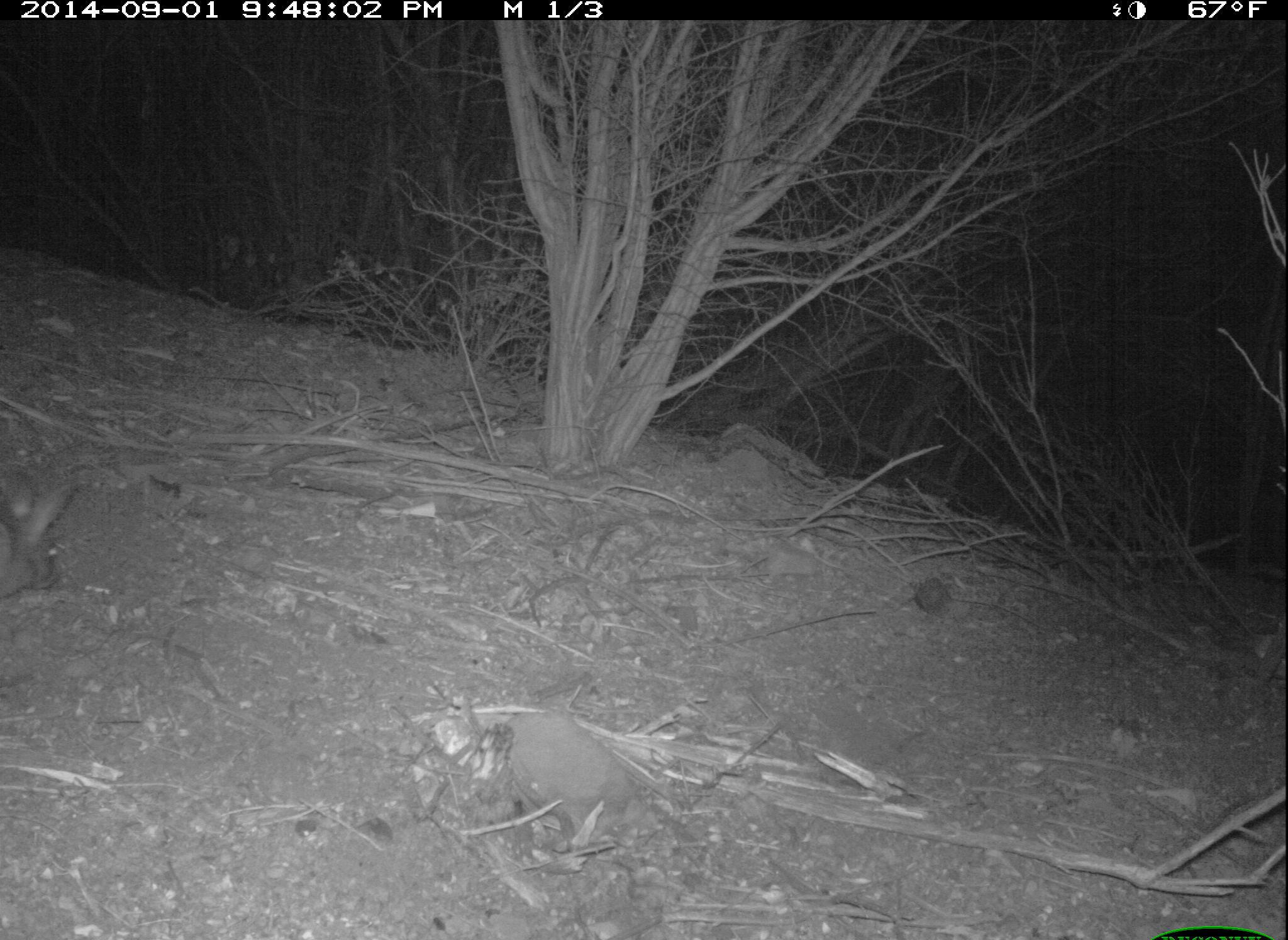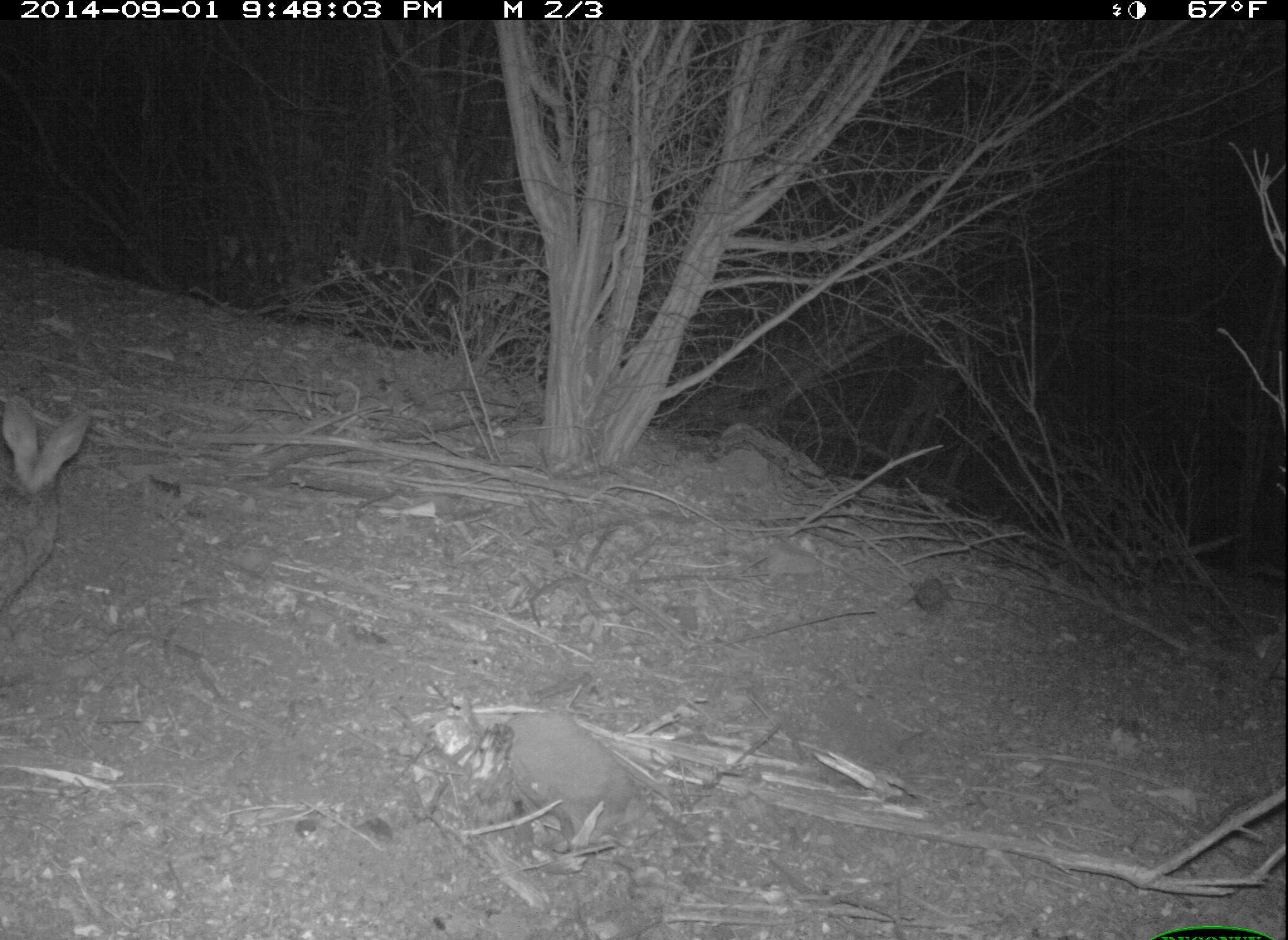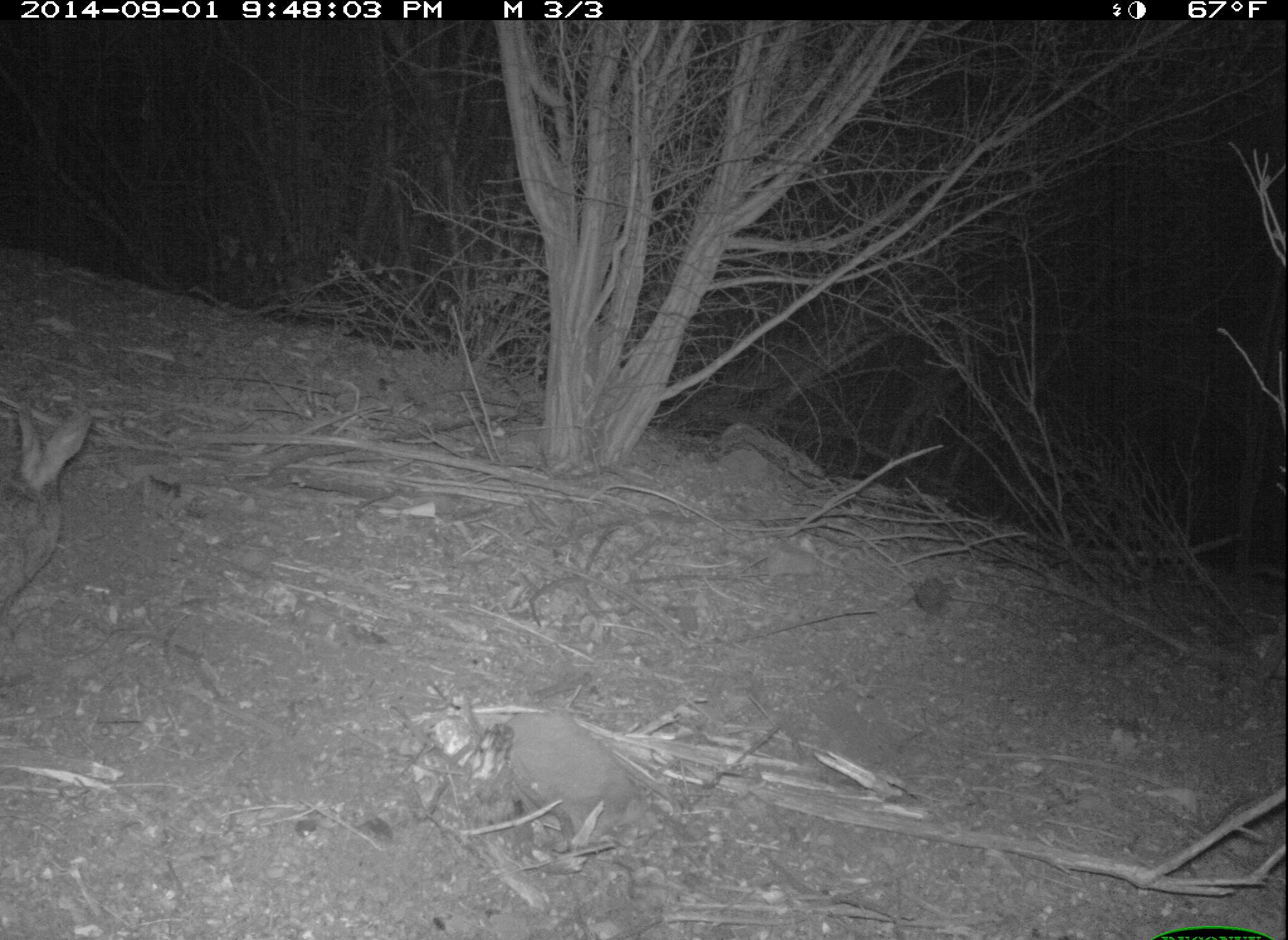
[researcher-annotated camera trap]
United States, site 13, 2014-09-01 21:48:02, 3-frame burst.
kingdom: Animalia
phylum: Chordata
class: Mammalia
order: Lagomorpha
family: Leporidae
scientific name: Leporidae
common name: rabbits and hares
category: rabbit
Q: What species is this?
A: Rabbit (rabbits and hares) (Leporidae).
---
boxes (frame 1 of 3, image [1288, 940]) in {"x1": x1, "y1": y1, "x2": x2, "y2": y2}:
rabbit: {"x1": 0, "y1": 471, "x2": 73, "y2": 599}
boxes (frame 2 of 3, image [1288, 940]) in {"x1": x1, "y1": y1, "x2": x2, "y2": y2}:
rabbit: {"x1": 0, "y1": 395, "x2": 92, "y2": 638}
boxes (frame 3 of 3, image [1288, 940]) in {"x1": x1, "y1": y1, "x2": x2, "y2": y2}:
rabbit: {"x1": 0, "y1": 400, "x2": 93, "y2": 641}